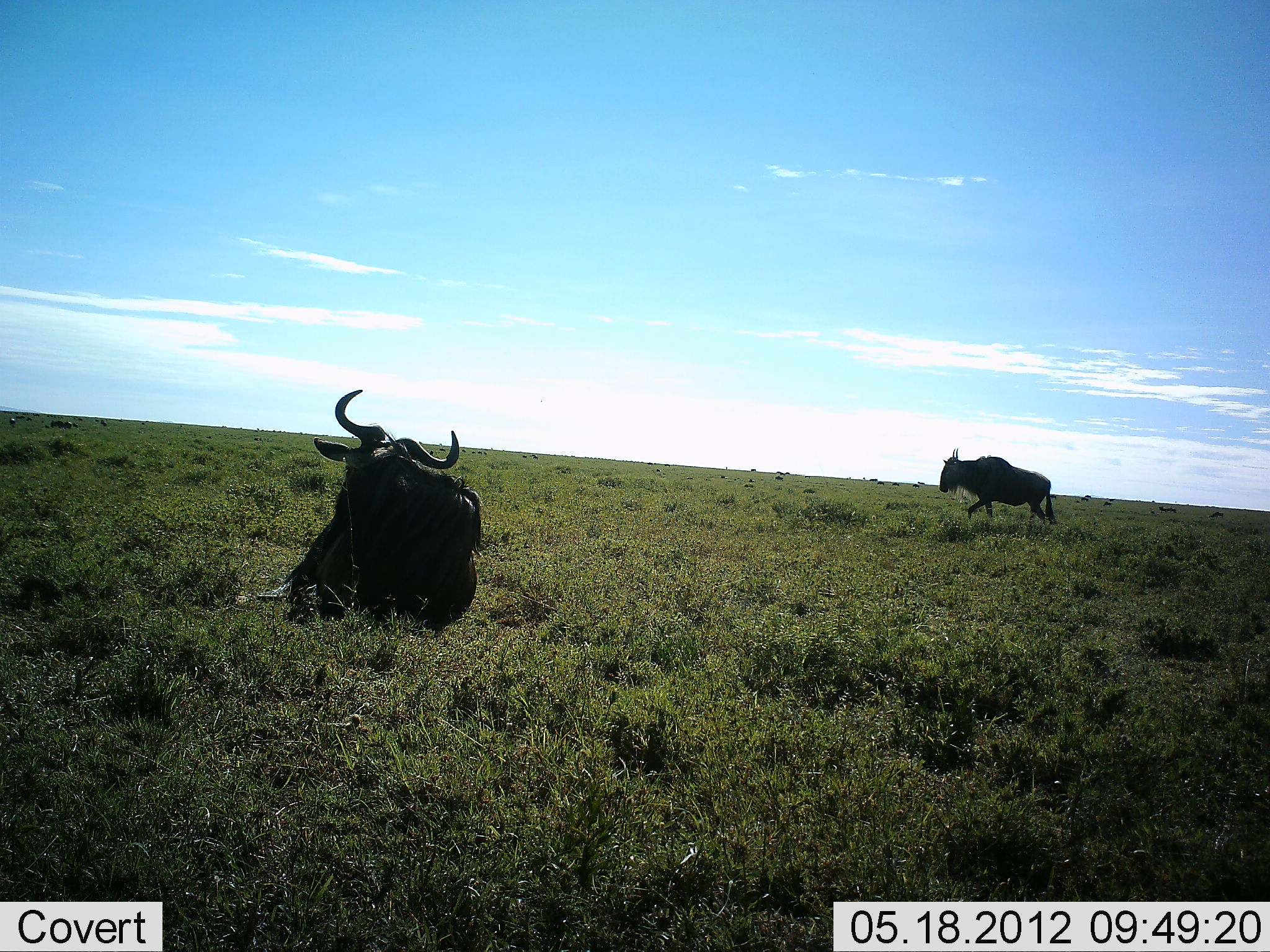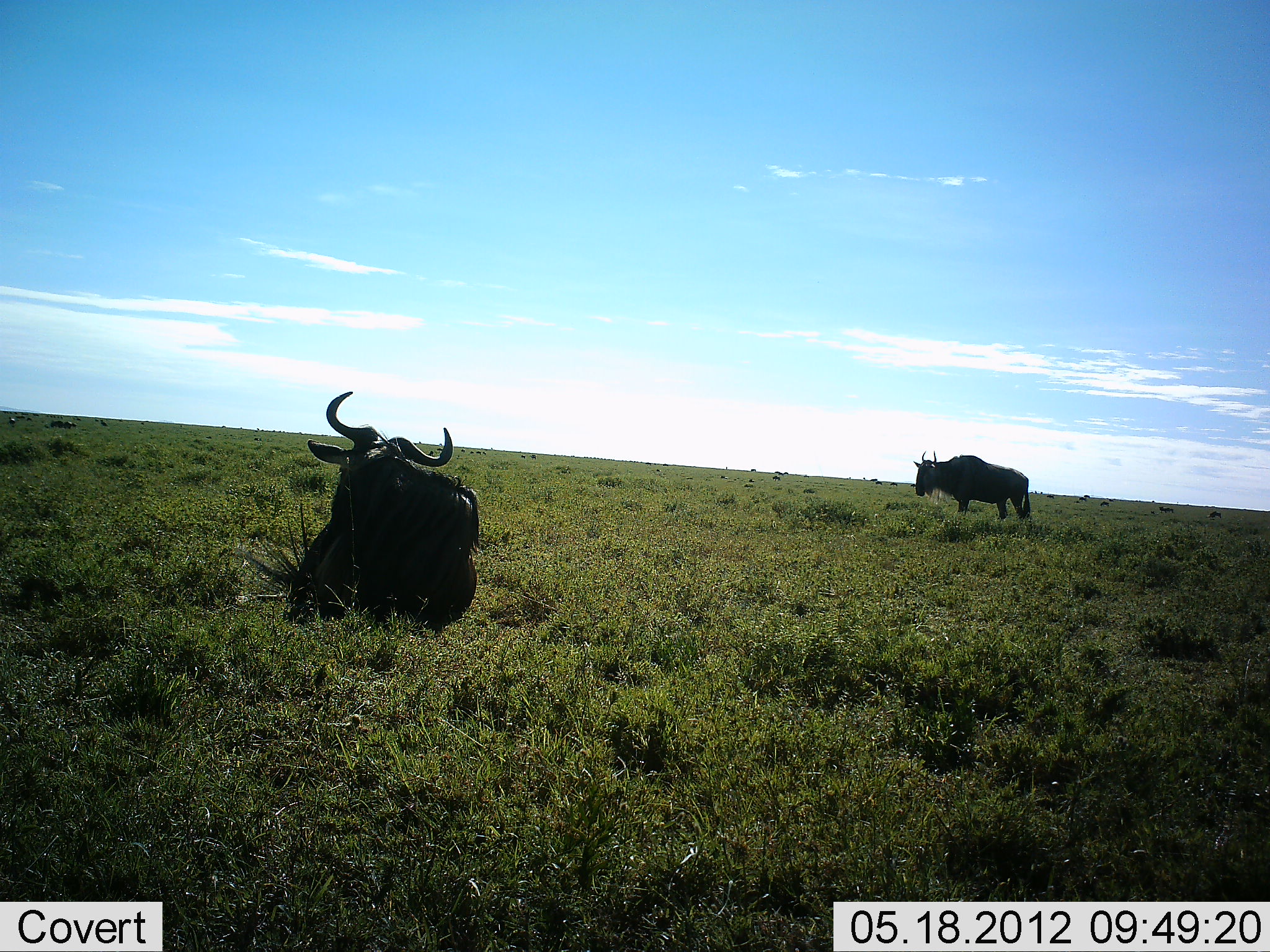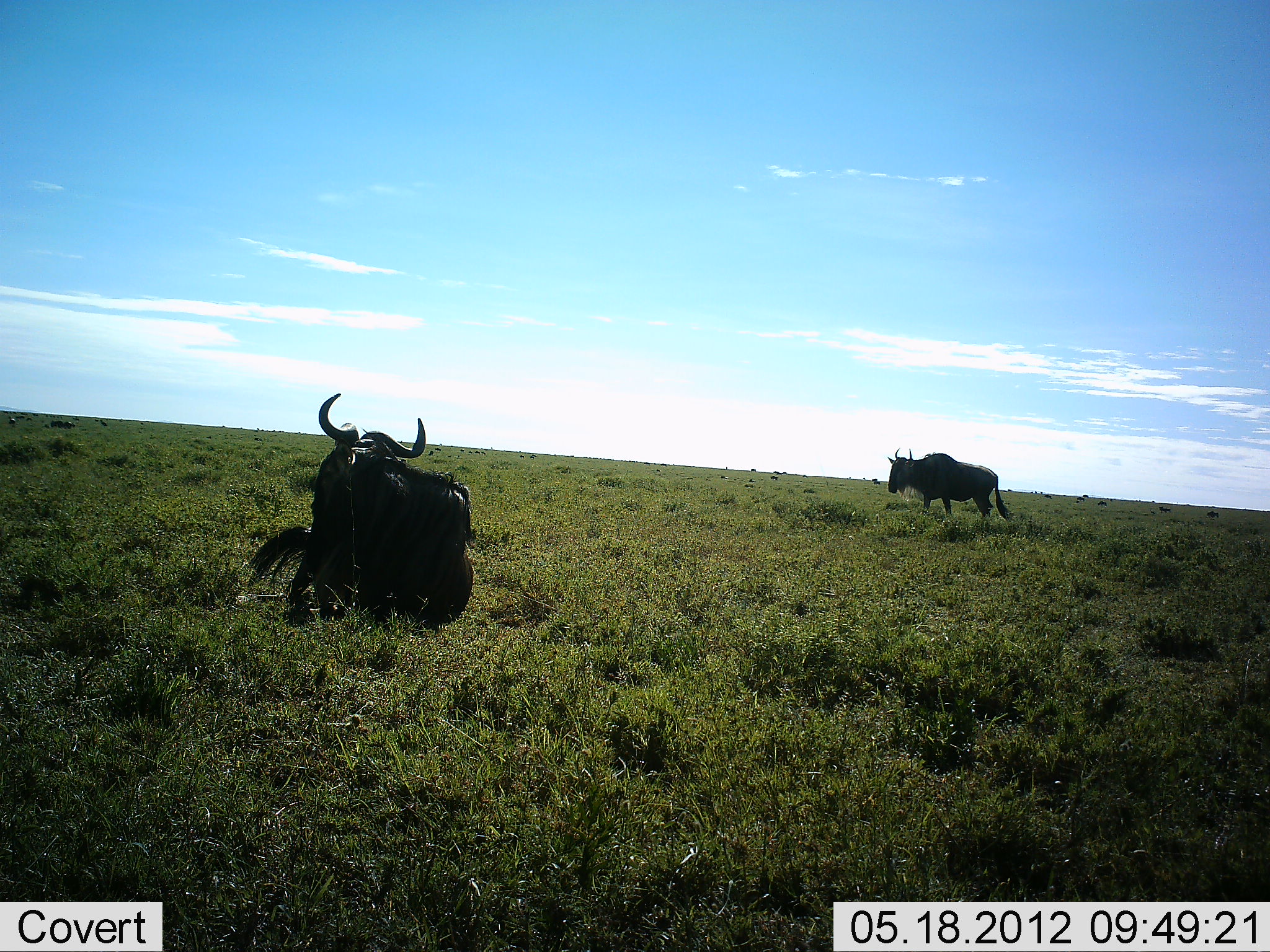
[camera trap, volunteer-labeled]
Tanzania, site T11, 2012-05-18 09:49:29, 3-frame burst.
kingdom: Animalia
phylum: Chordata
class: Mammalia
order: Artiodactyla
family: Bovidae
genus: Connochaetes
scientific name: Connochaetes taurinus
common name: blue wildebeest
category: wildebeest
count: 2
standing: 10%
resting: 90%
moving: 60%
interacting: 10%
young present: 0%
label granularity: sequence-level